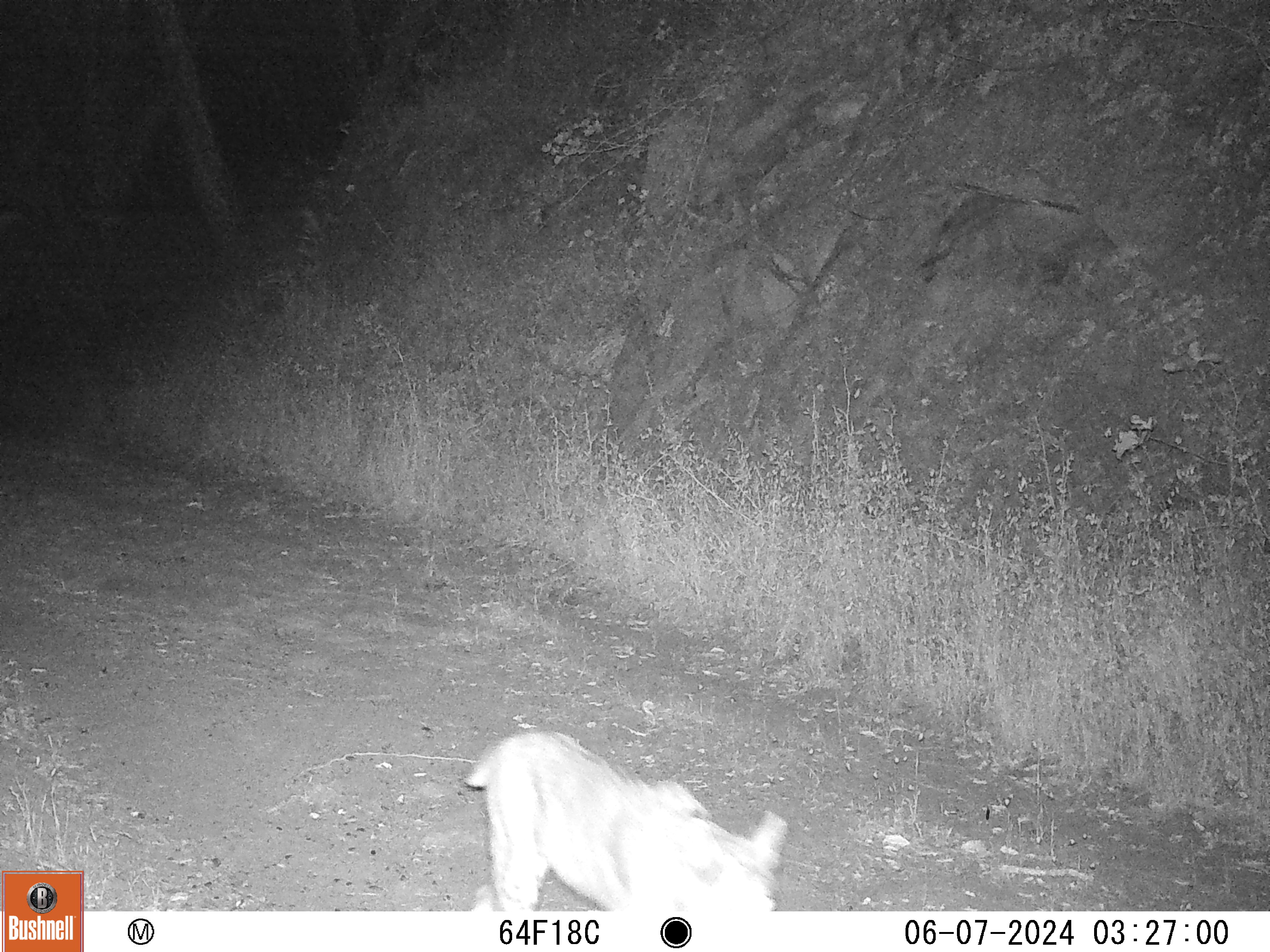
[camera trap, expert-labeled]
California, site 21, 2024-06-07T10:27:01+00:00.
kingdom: Animalia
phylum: Chordata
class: Mammalia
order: Carnivora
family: Felidae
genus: Lynx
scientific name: Lynx rufus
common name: bobcat